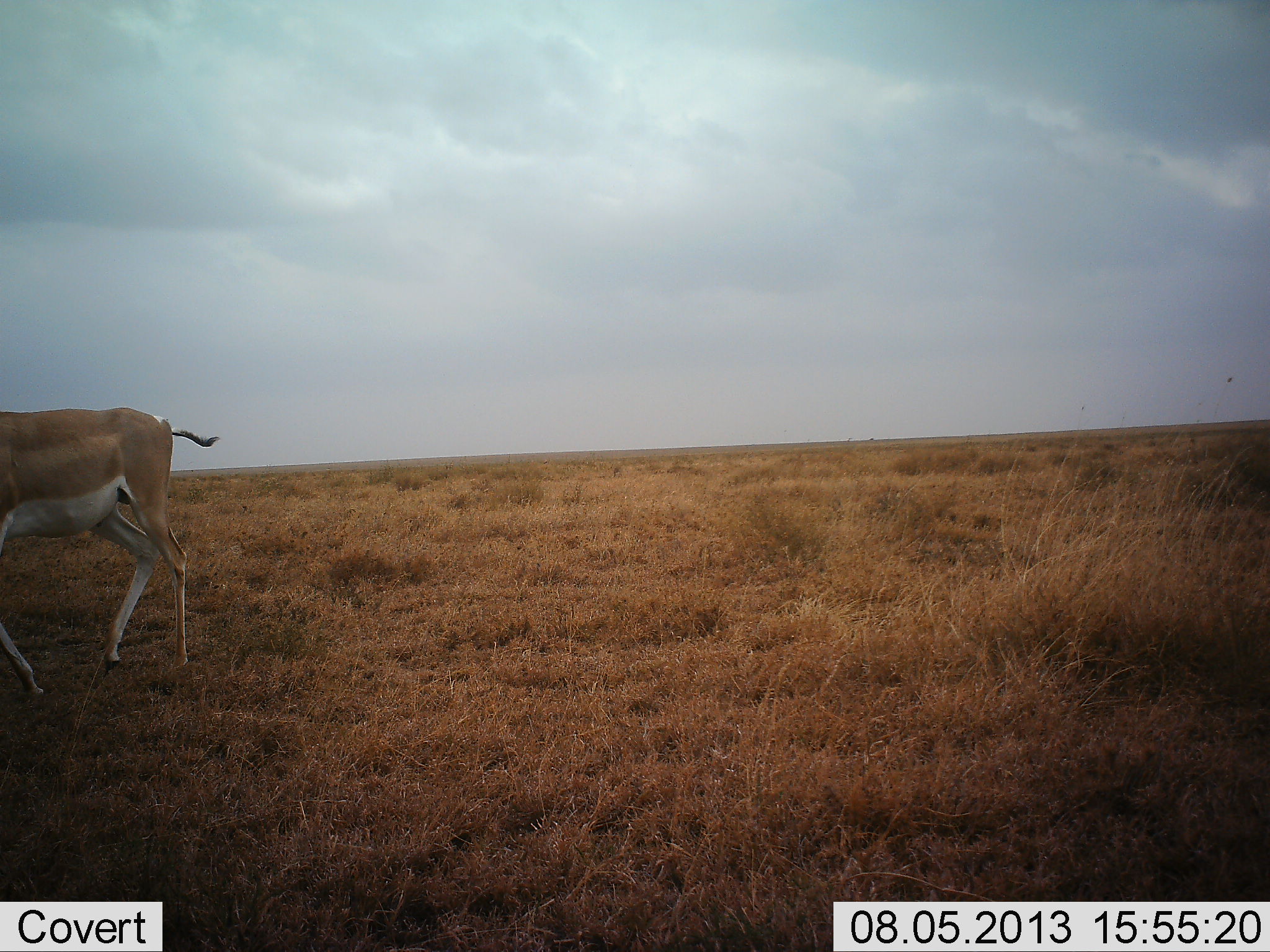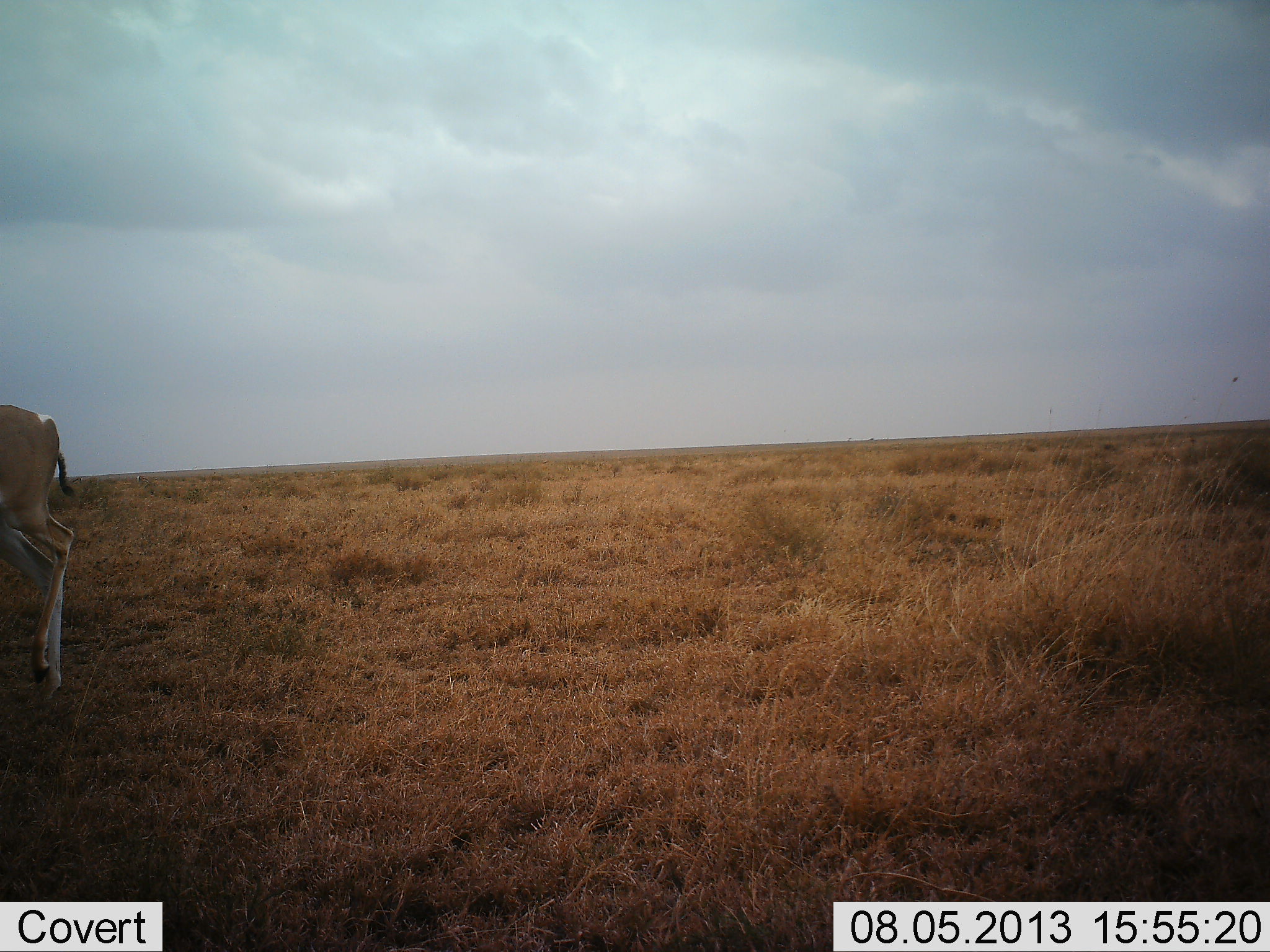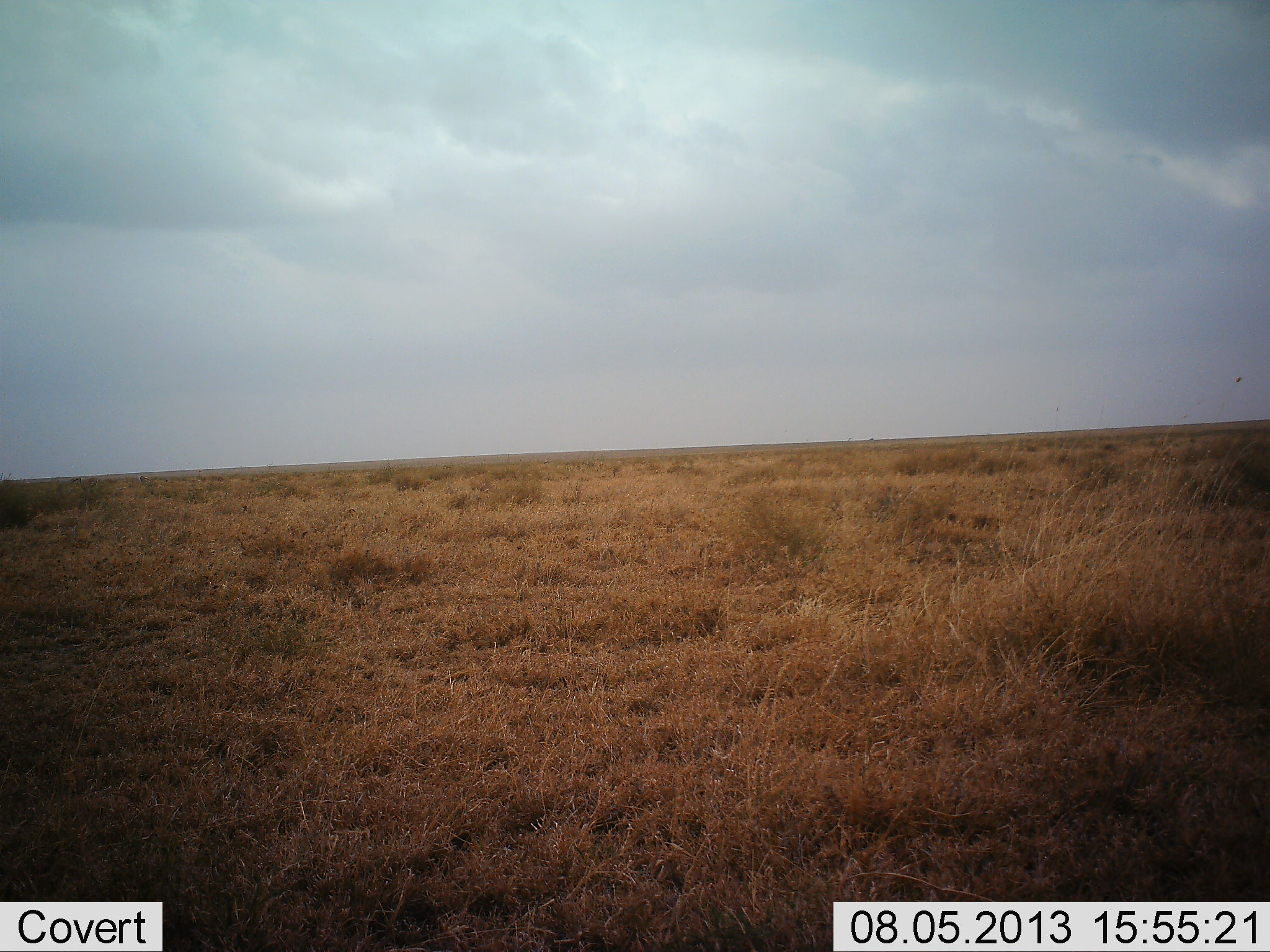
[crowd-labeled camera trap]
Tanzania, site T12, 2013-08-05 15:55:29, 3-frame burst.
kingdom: Animalia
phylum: Chordata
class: Mammalia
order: Artiodactyla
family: Bovidae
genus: Nanger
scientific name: Nanger granti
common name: grant's gazelle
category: gazellegrants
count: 1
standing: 10%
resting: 0%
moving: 90%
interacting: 0%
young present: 0%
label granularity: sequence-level